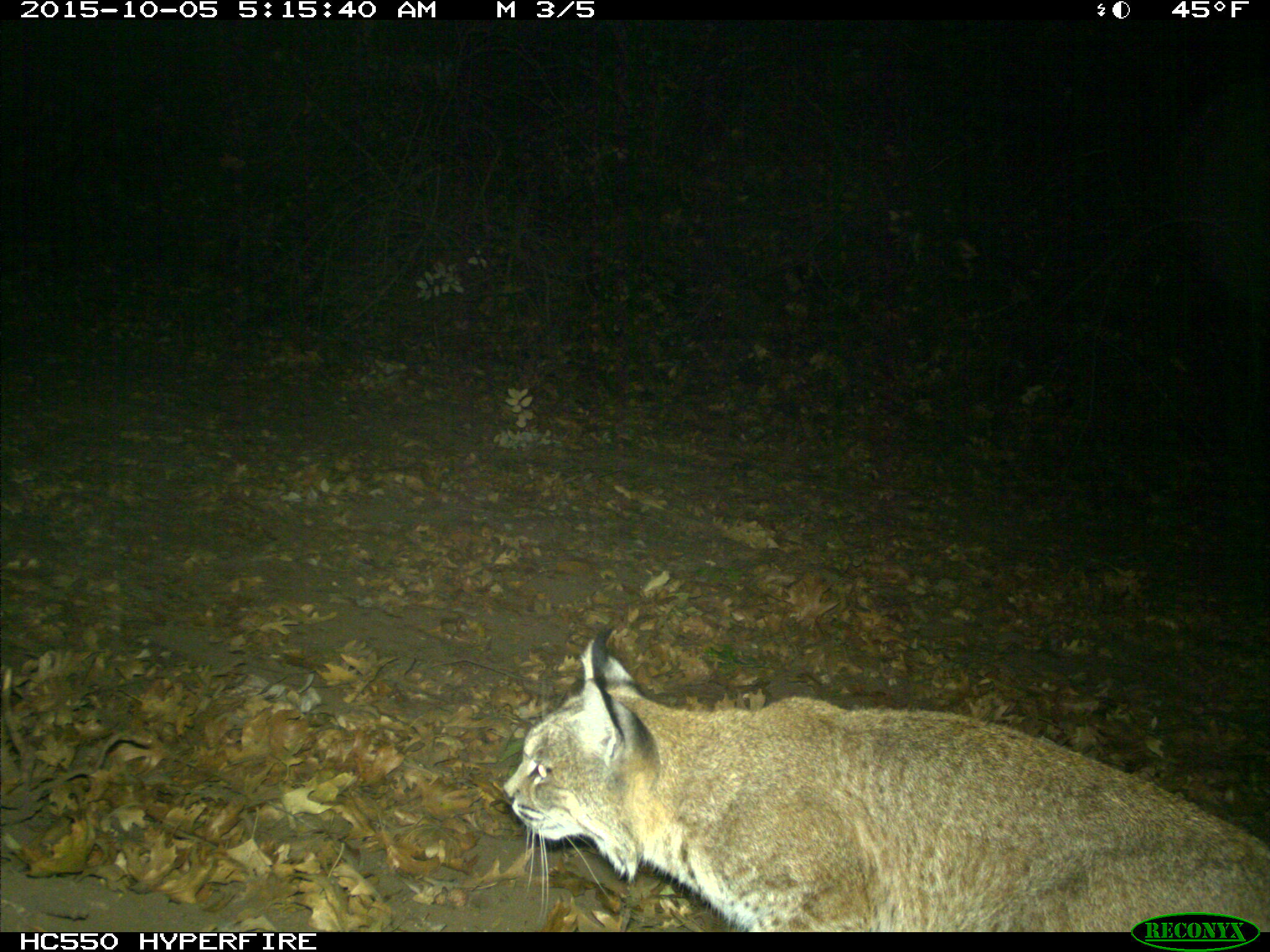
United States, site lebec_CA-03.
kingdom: Animalia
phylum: Chordata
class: Mammalia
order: Carnivora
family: Felidae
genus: Lynx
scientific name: Lynx rufus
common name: bobcat